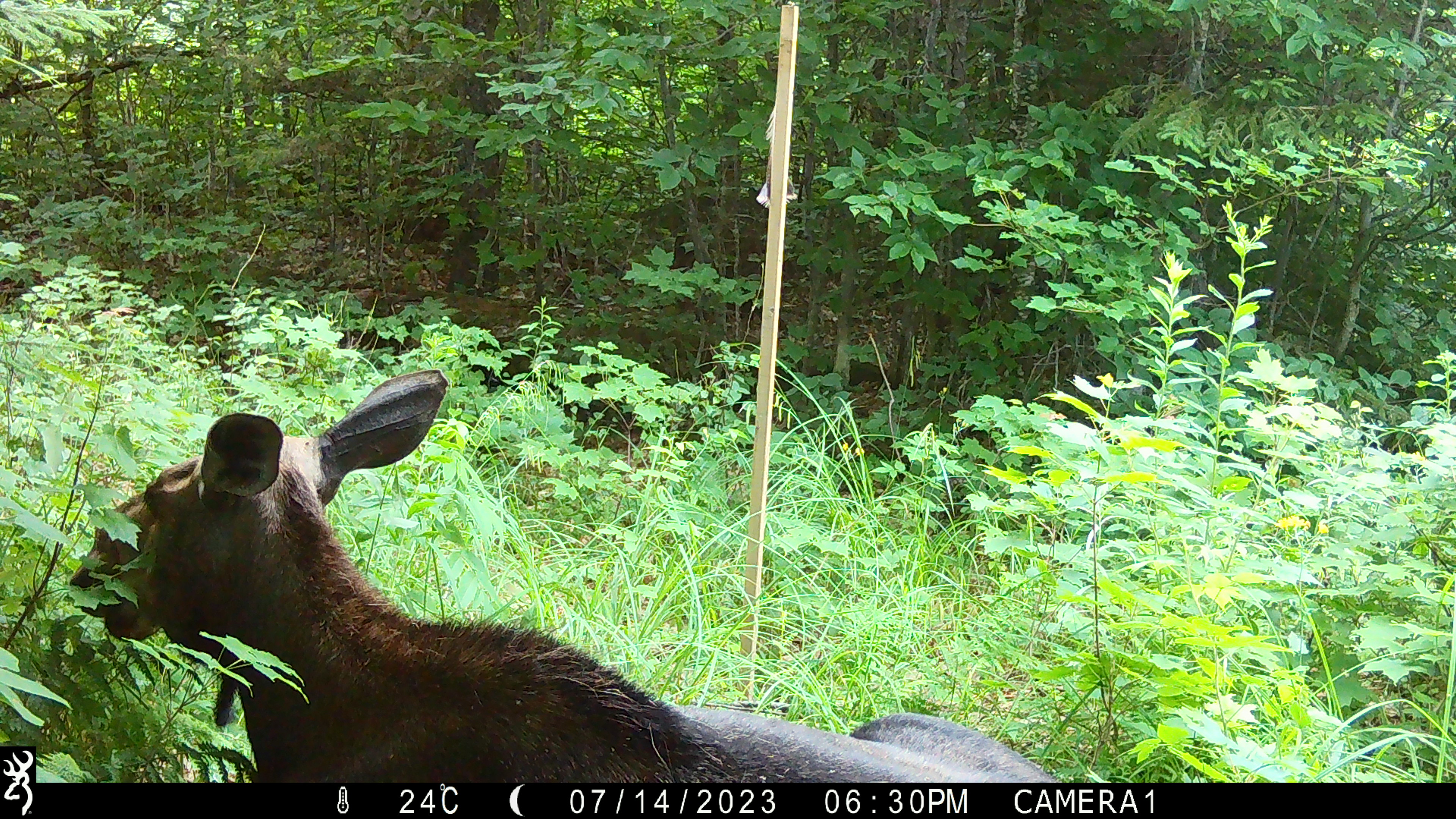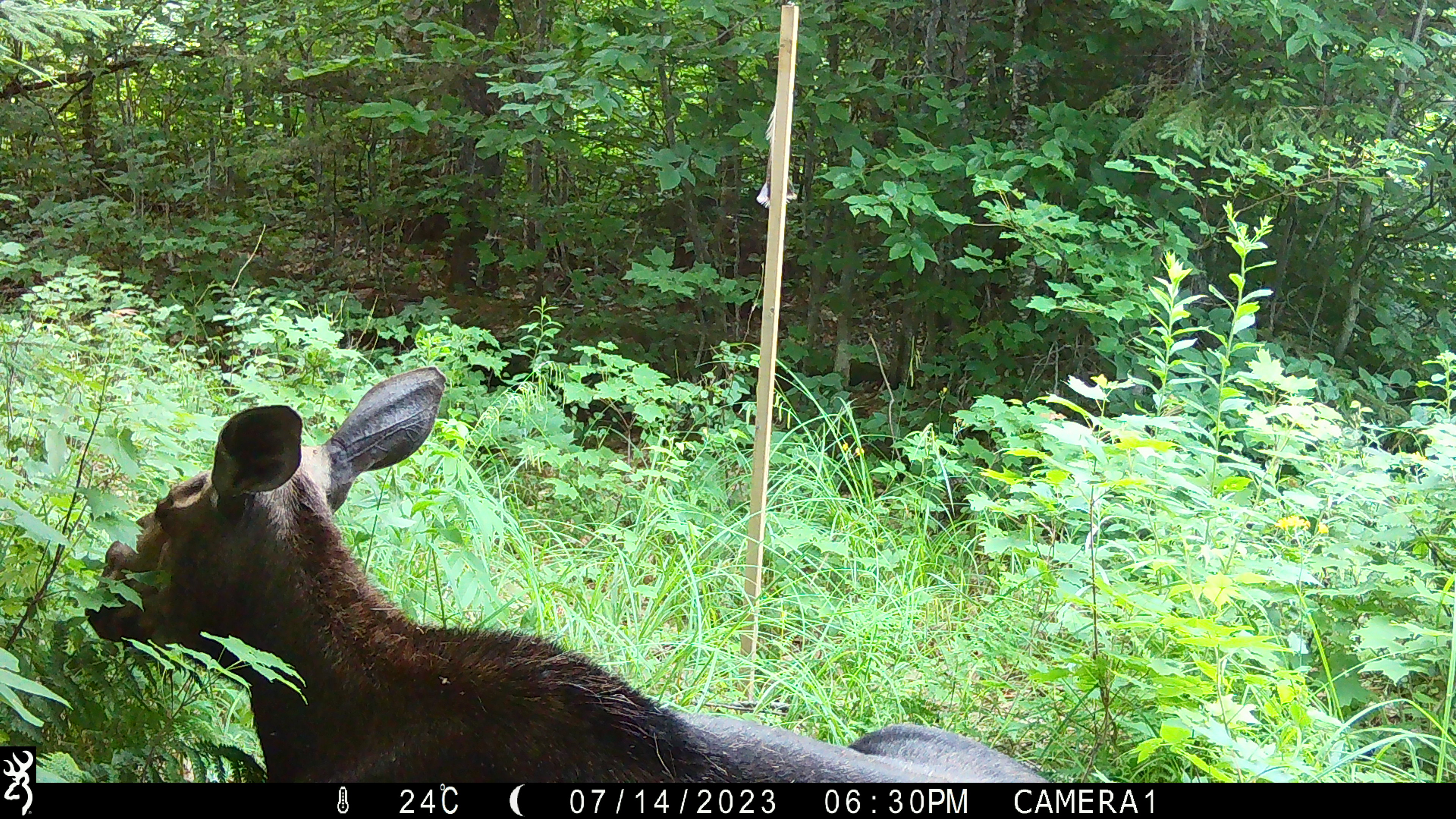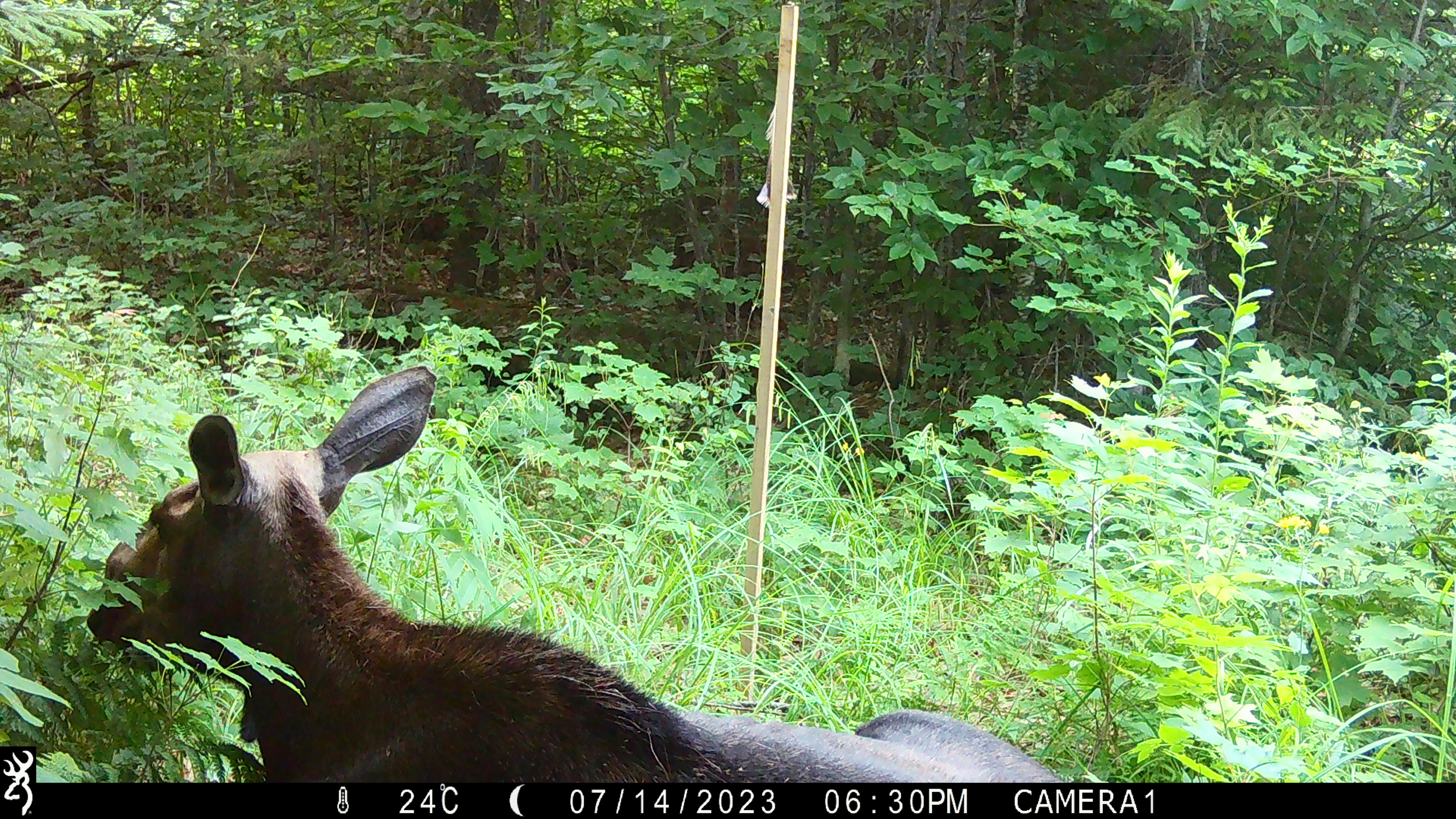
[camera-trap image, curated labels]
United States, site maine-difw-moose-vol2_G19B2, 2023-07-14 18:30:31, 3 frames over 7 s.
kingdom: Animalia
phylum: Chordata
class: Mammalia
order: Artiodactyla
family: Cervidae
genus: Alces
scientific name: Alces alces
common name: moose